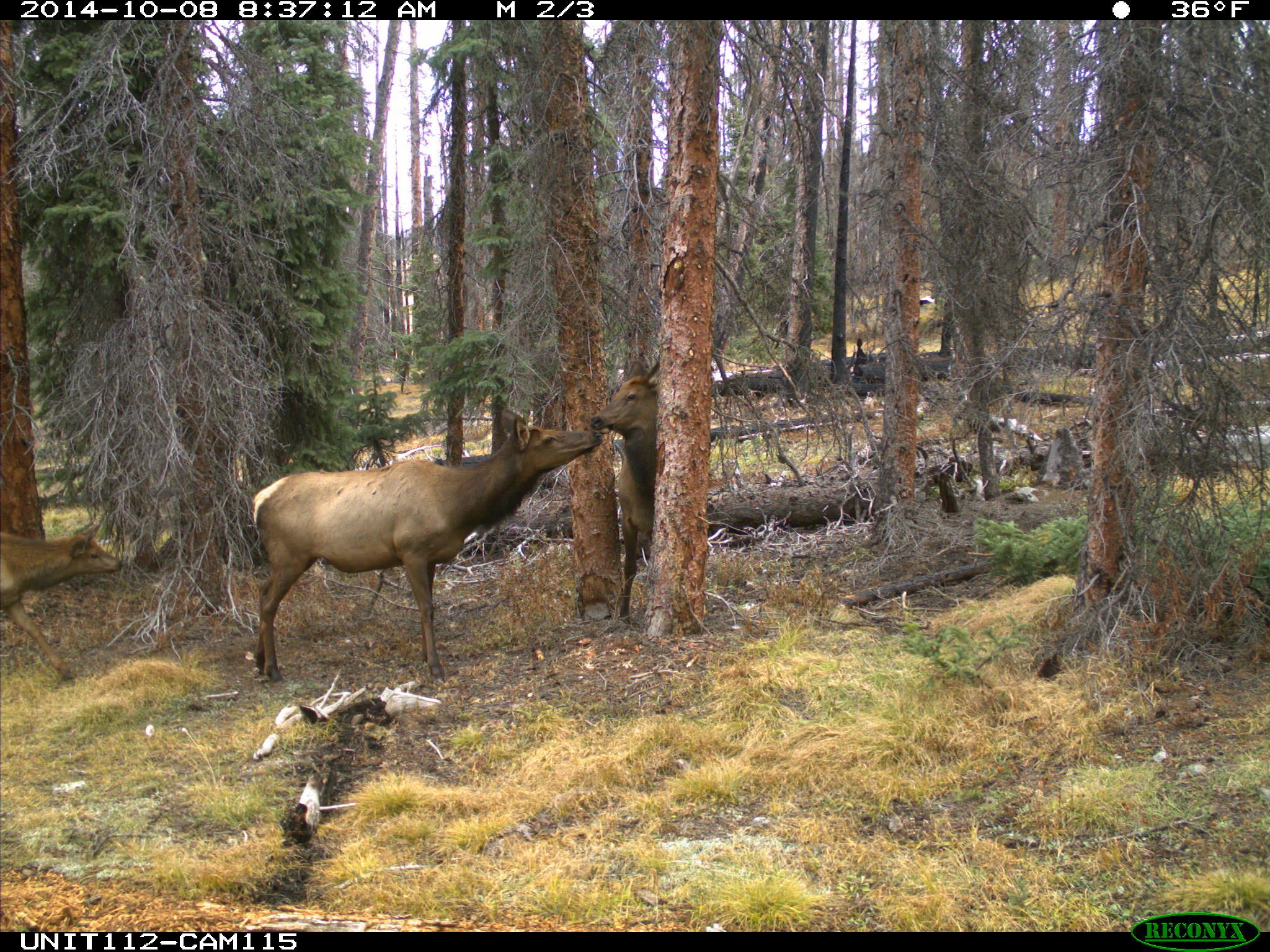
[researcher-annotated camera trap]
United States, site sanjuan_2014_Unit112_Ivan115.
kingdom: Animalia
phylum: Chordata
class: Mammalia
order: Artiodactyla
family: Cervidae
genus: Cervus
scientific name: Cervus elaphus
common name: red deer